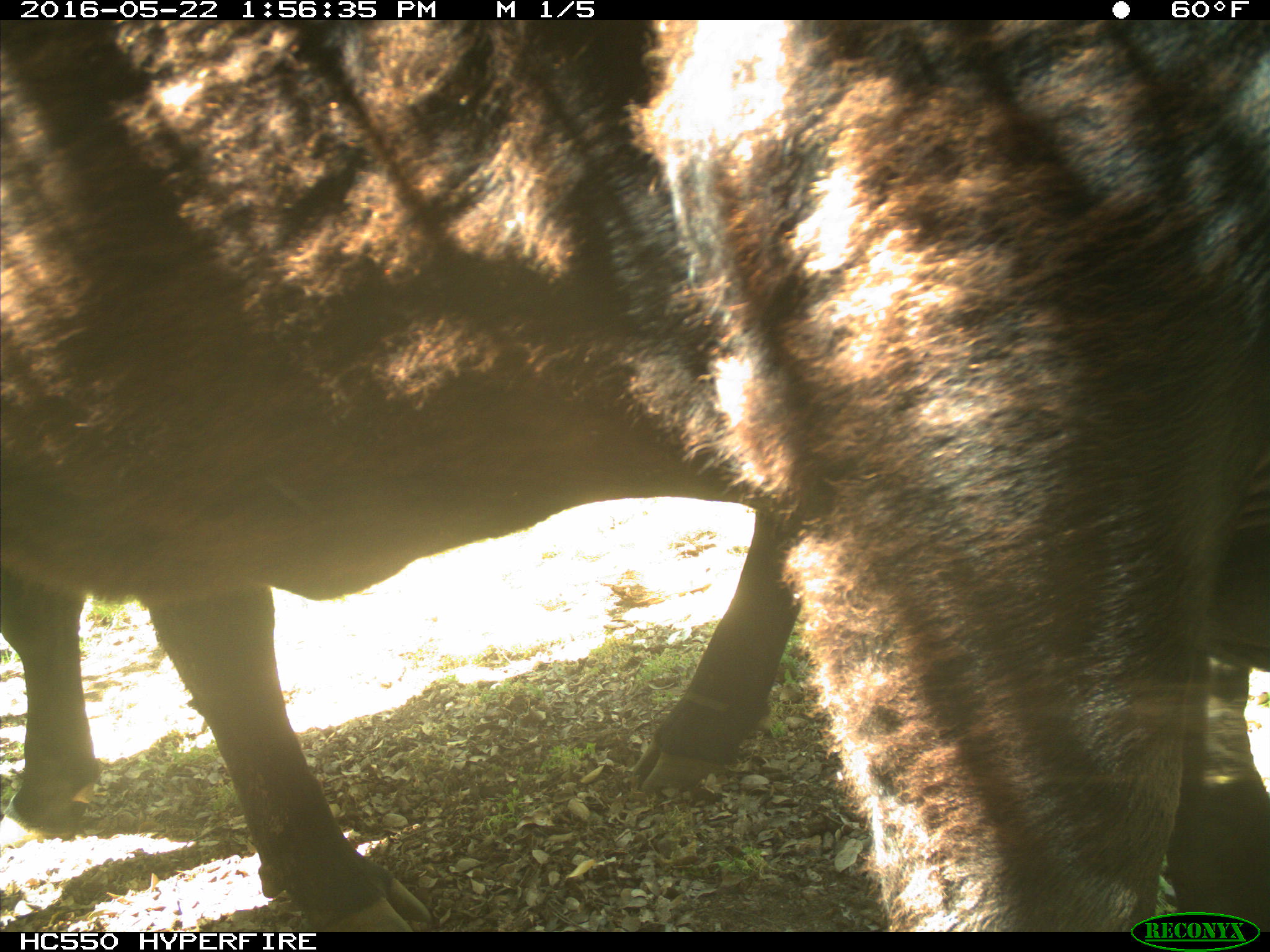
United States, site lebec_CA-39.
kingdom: Animalia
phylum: Chordata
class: Mammalia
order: Artiodactyla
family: Bovidae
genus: Bos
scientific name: Bos taurus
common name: domestic cow